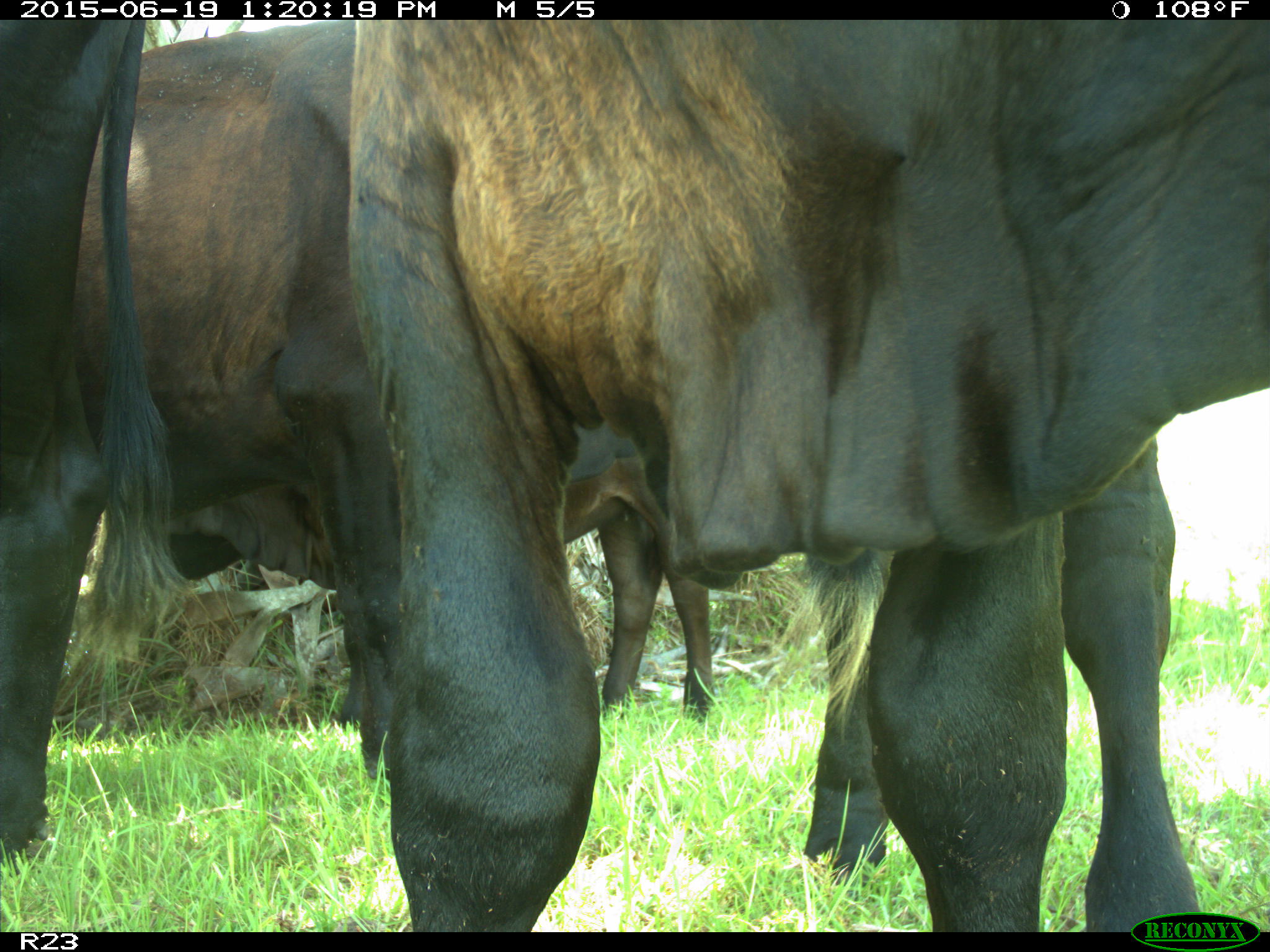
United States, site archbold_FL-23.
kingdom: Animalia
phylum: Chordata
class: Mammalia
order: Artiodactyla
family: Cervidae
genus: Odocoileus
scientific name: Odocoileus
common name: deer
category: unidentified deer